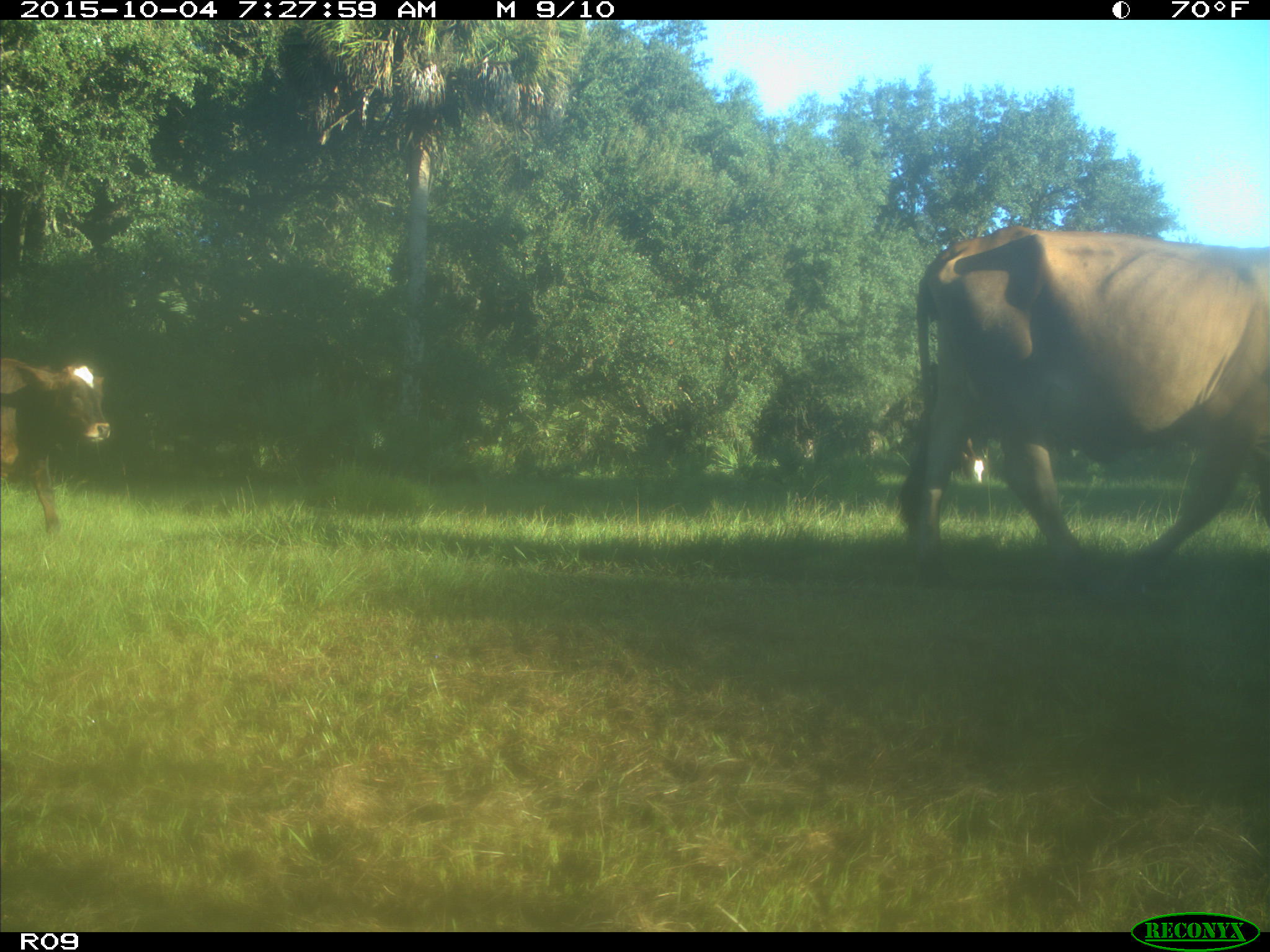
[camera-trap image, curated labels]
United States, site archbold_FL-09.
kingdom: Animalia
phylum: Chordata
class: Mammalia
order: Artiodactyla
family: Bovidae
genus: Bos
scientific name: Bos taurus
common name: domestic cow